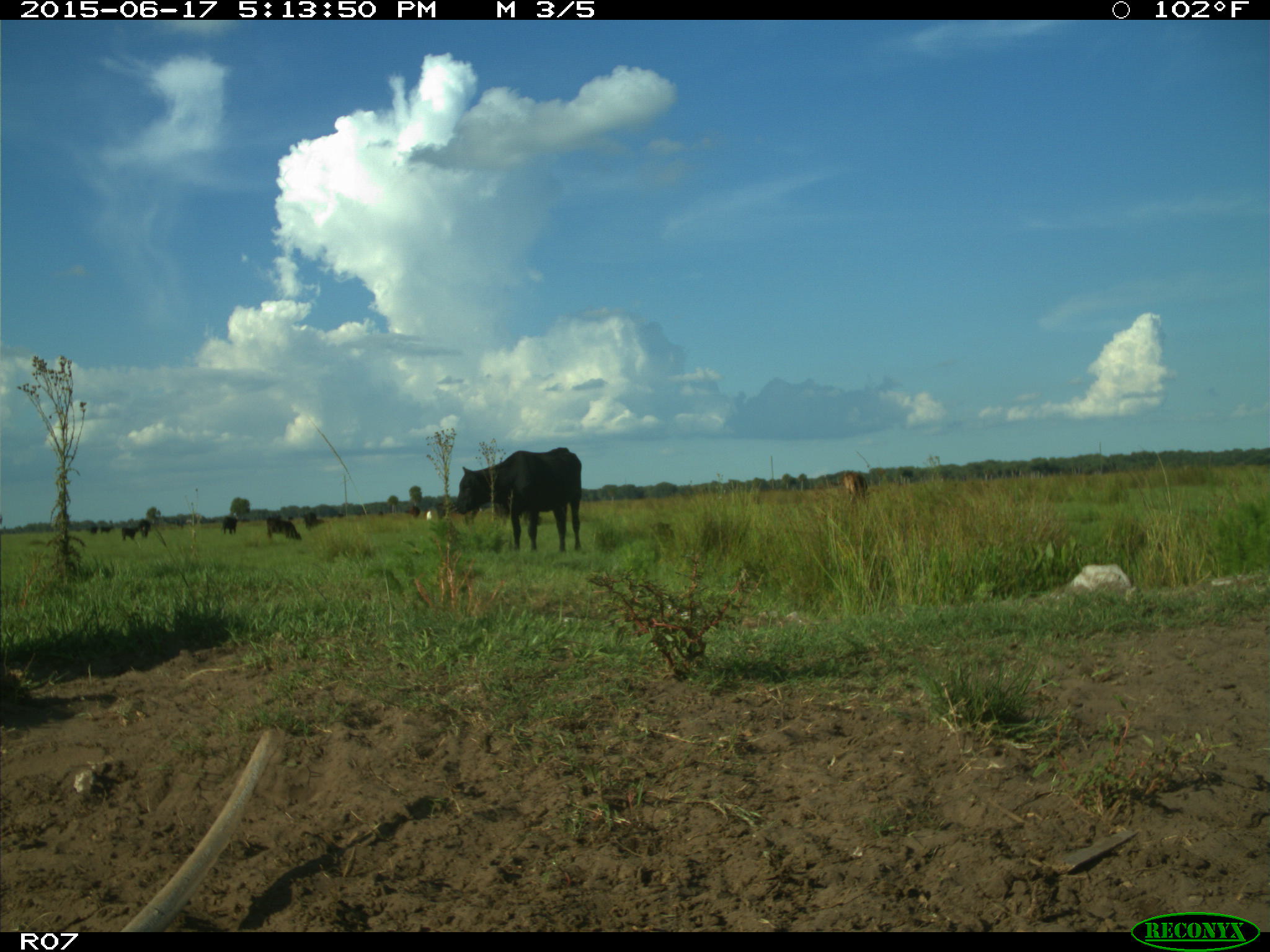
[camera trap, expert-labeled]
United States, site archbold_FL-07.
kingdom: Animalia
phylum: Chordata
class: Mammalia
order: Artiodactyla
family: Bovidae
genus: Bos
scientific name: Bos taurus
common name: domestic cow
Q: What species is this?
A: Bos taurus (domestic cow).